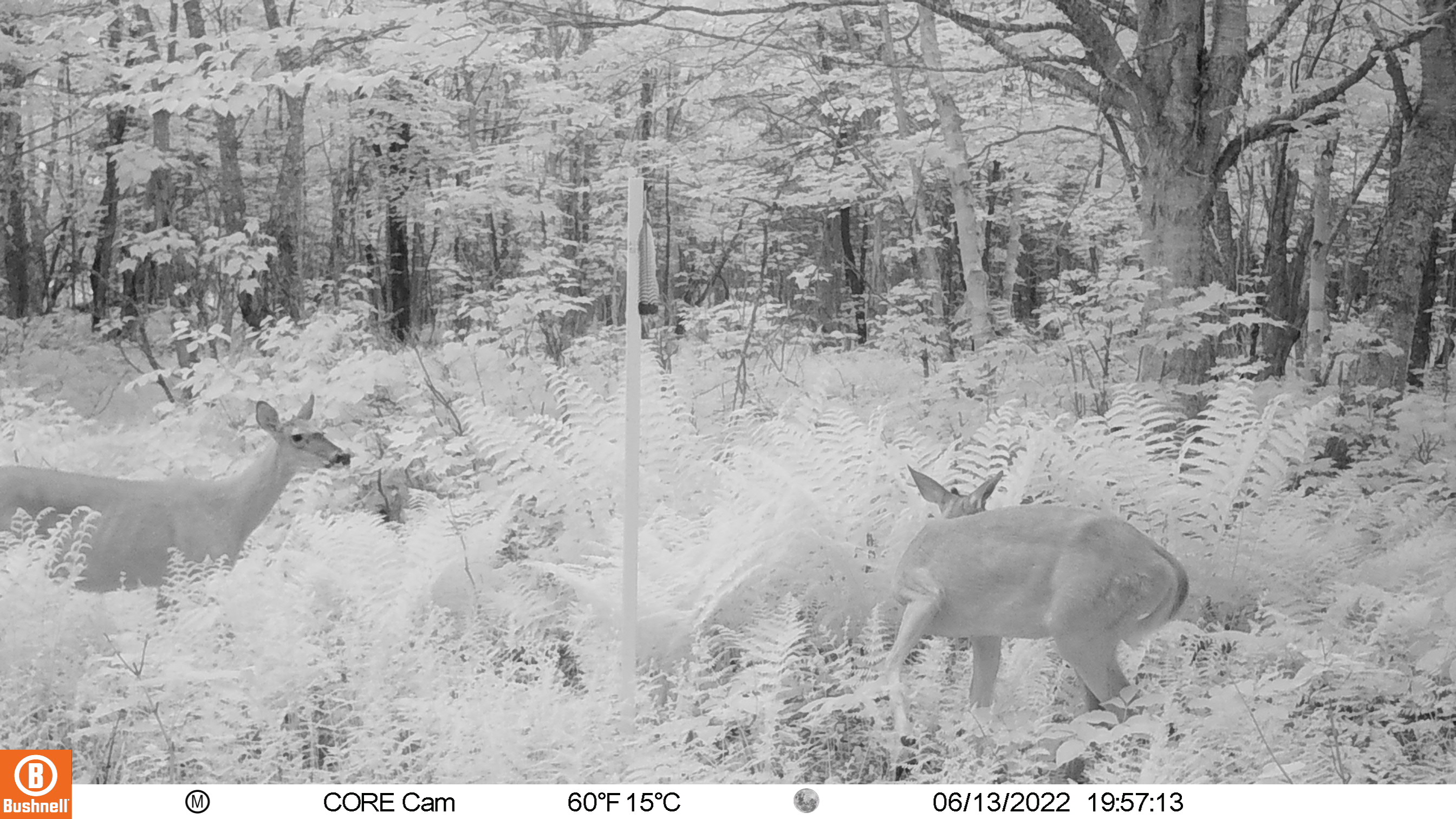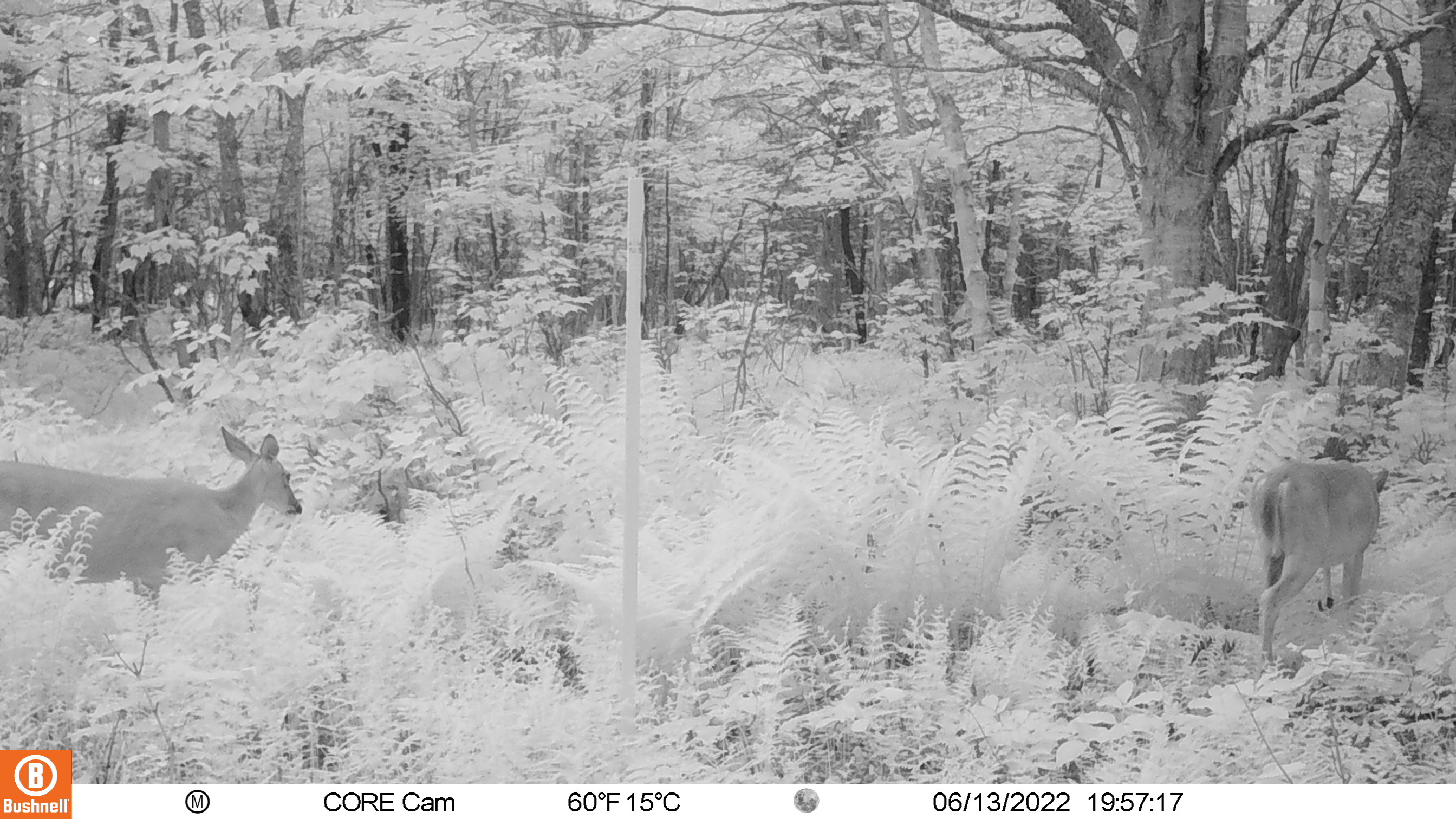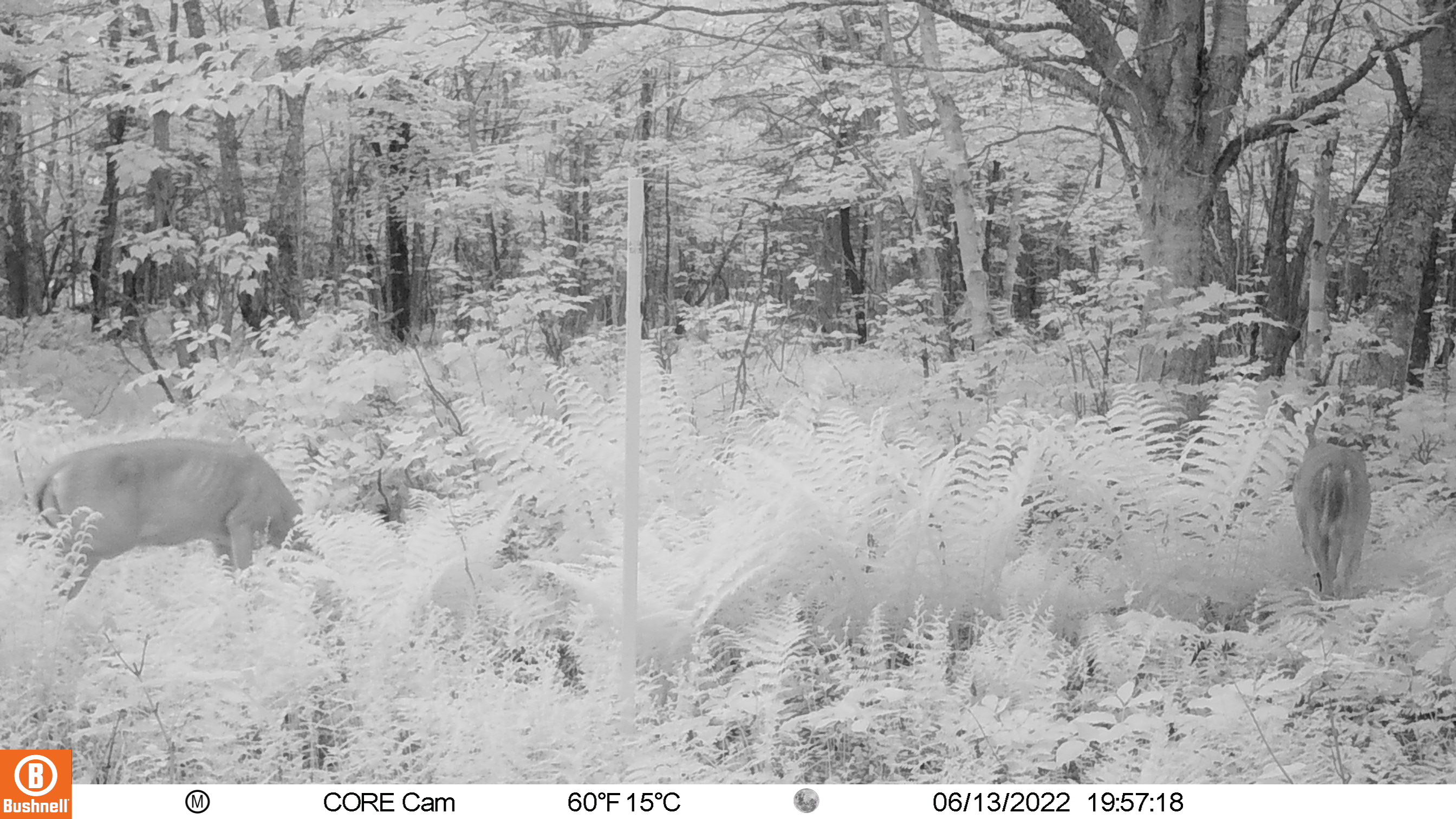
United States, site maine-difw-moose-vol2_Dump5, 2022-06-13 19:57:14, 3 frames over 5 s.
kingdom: Animalia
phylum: Chordata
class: Mammalia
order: Artiodactyla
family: Cervidae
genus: Odocoileus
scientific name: Odocoileus virginianus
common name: white-tailed deer